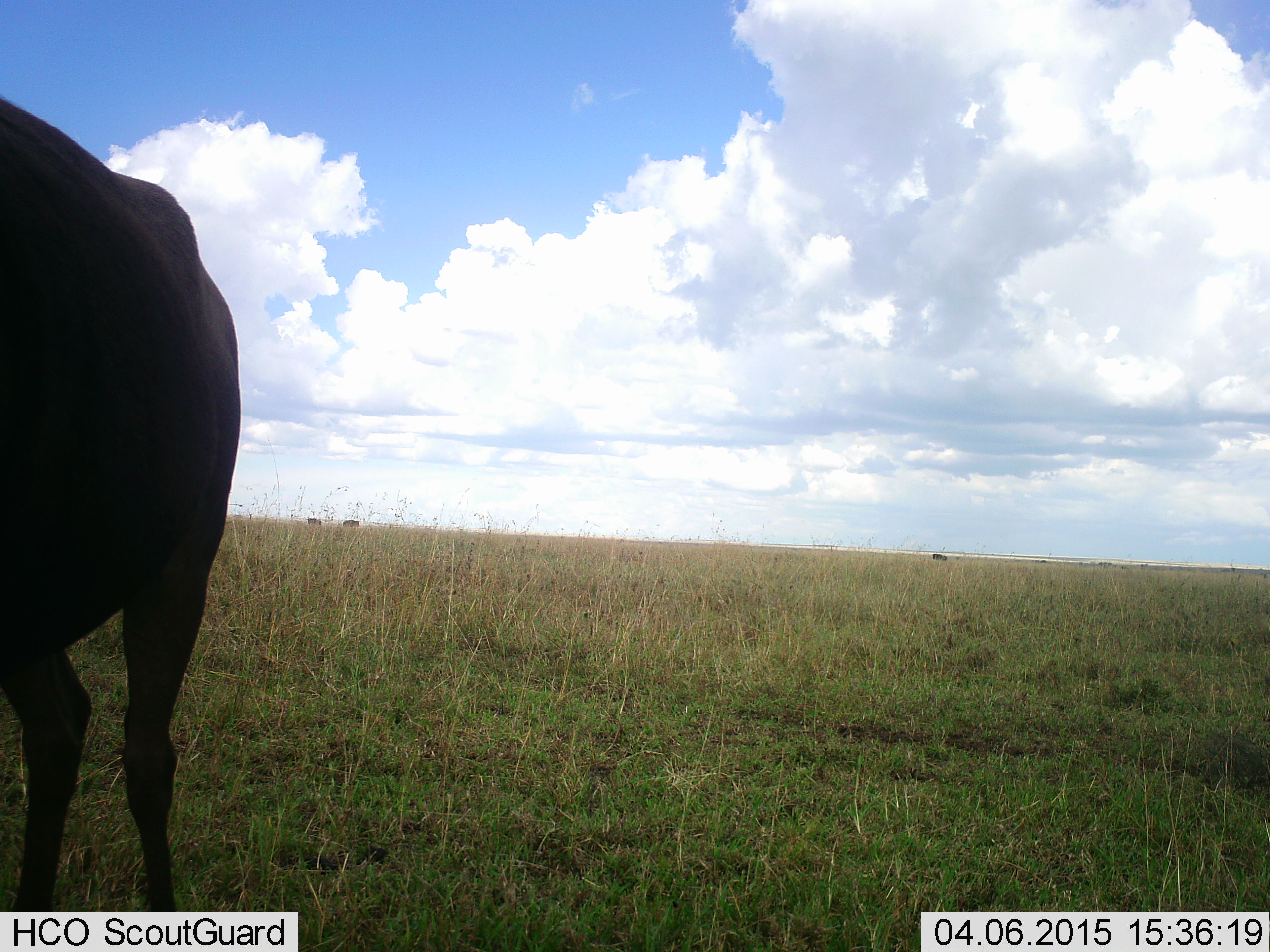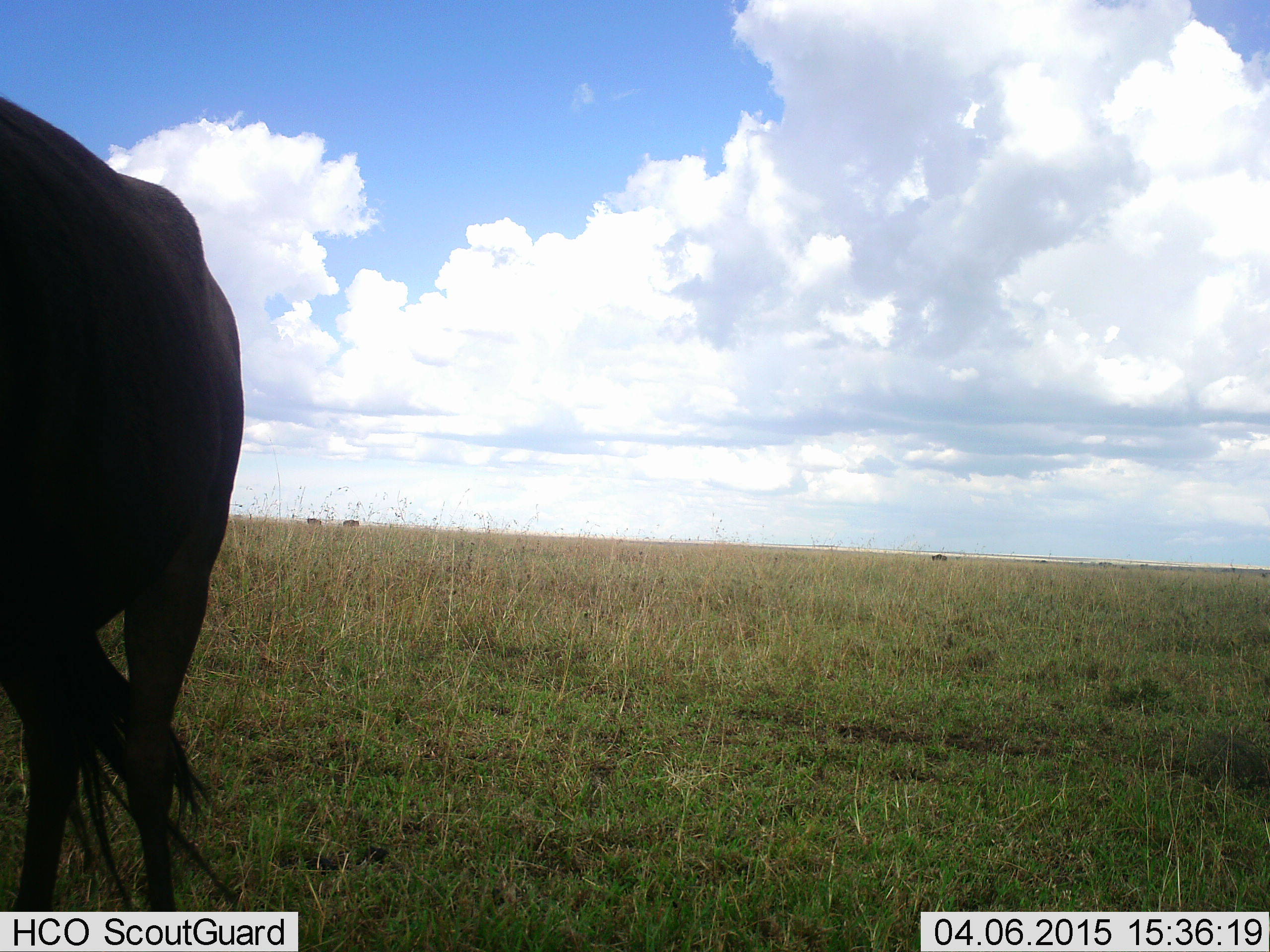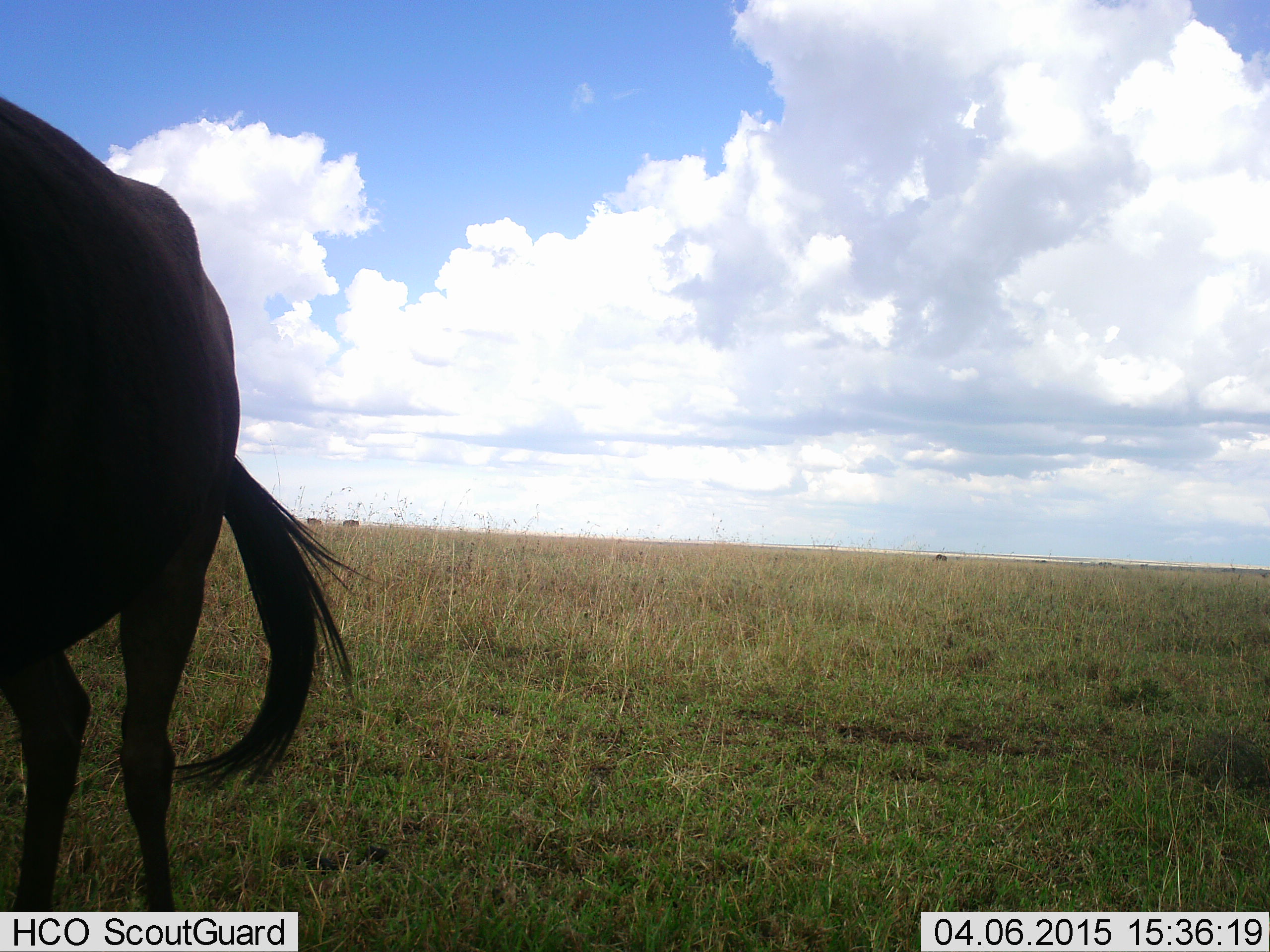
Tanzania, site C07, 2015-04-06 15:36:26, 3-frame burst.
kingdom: Animalia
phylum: Chordata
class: Mammalia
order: Artiodactyla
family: Bovidae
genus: Connochaetes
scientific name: Connochaetes taurinus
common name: blue wildebeest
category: wildebeest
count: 1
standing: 80%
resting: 0%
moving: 10%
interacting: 0%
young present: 0%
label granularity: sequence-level